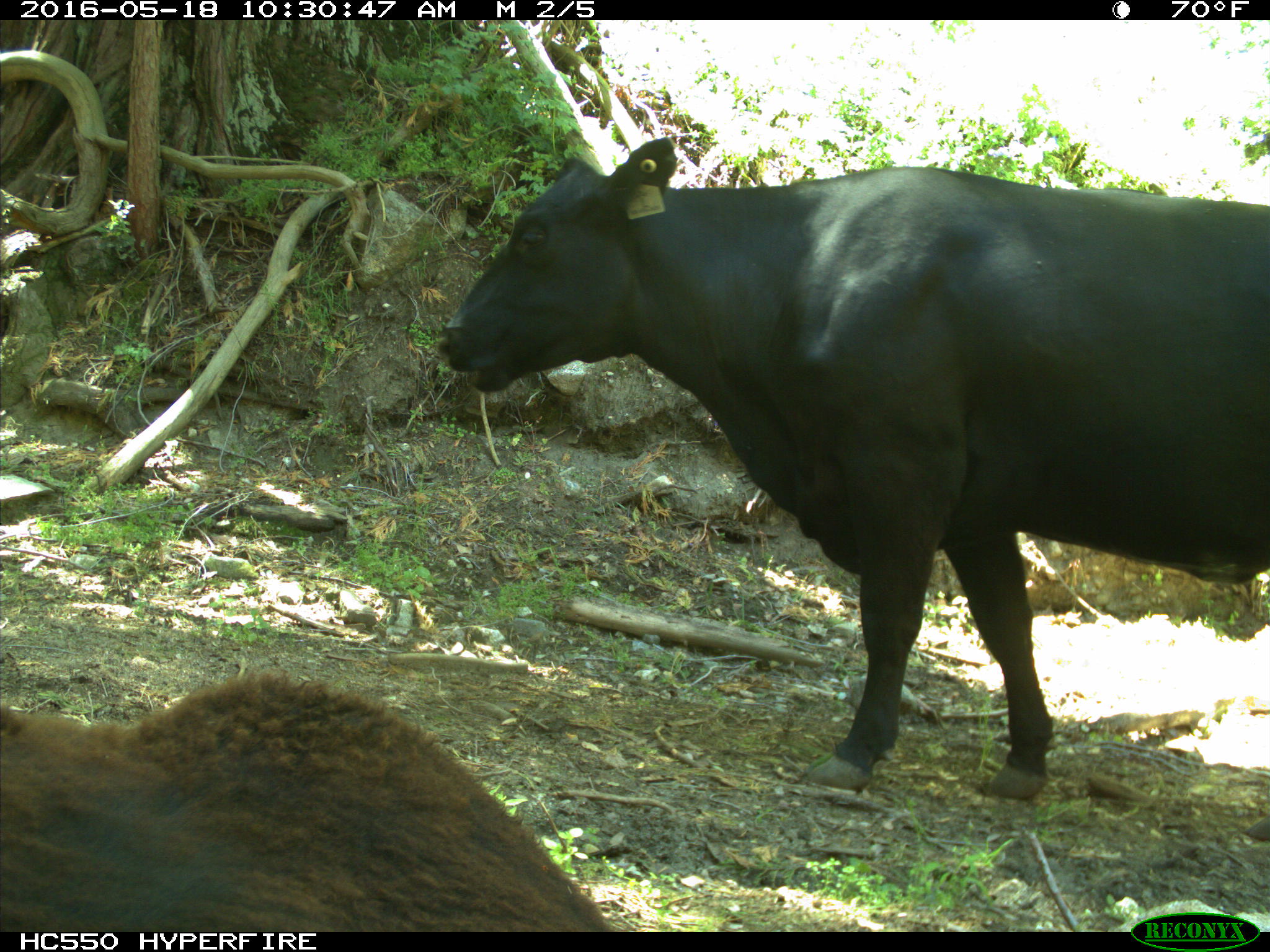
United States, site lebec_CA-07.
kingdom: Animalia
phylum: Chordata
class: Mammalia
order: Artiodactyla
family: Bovidae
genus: Bos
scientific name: Bos taurus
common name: domestic cow